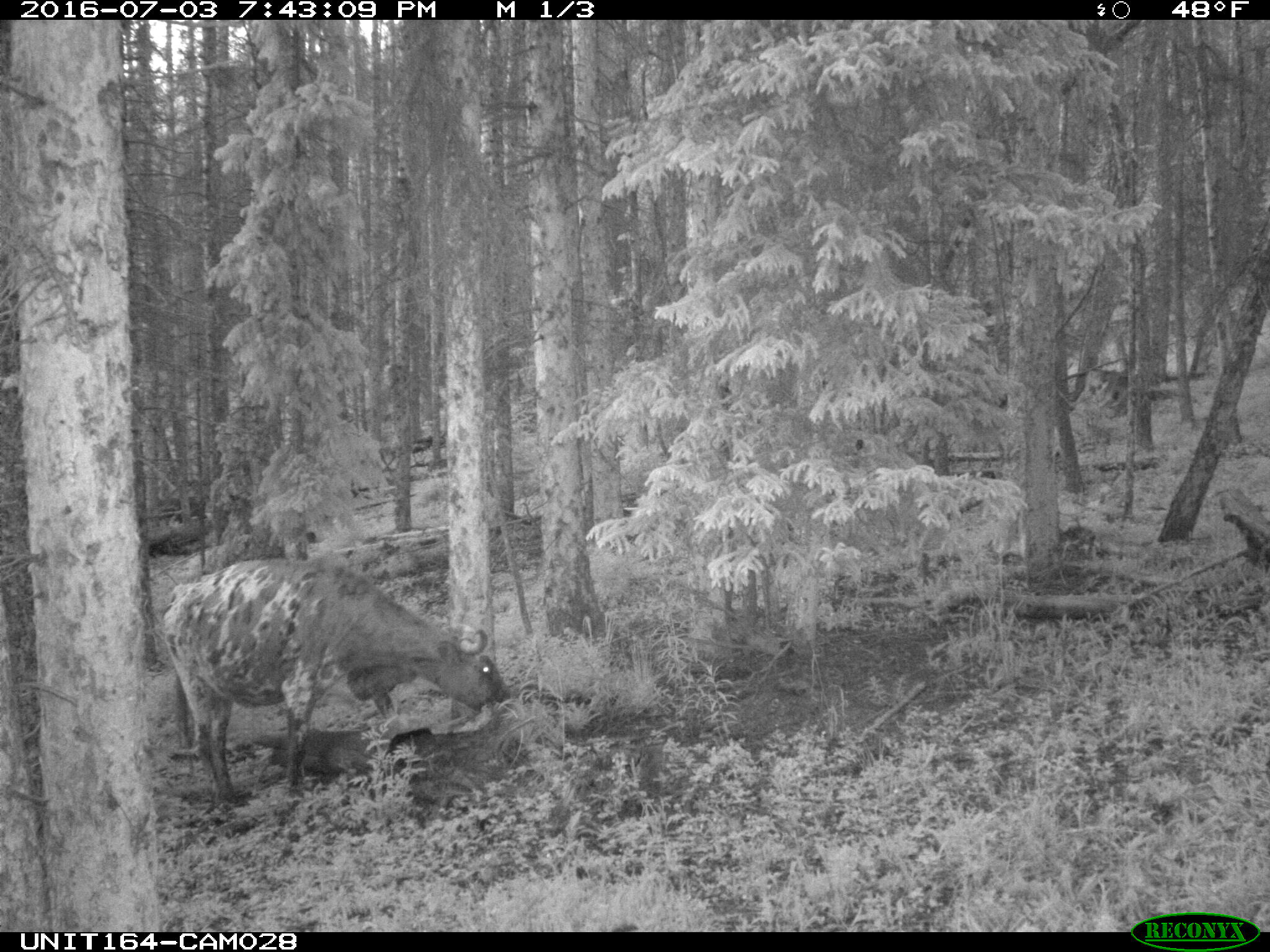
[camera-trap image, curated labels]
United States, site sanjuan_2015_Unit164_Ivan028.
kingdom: Animalia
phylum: Chordata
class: Mammalia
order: Artiodactyla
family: Bovidae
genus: Bos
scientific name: Bos taurus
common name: domestic cow